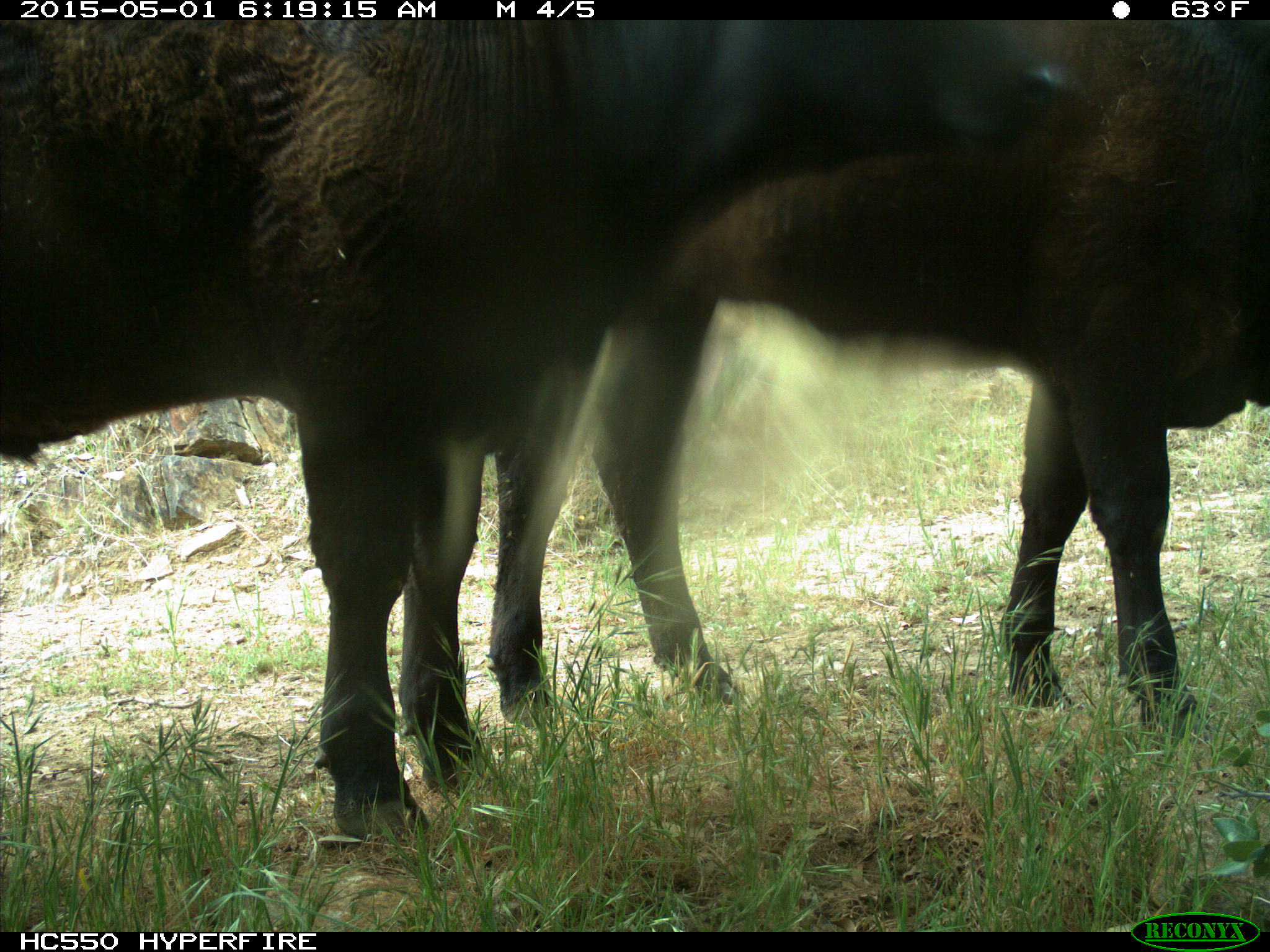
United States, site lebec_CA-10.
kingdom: Animalia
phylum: Chordata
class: Mammalia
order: Artiodactyla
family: Bovidae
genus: Bos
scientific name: Bos taurus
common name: domestic cow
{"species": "Bos taurus (domestic cow)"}